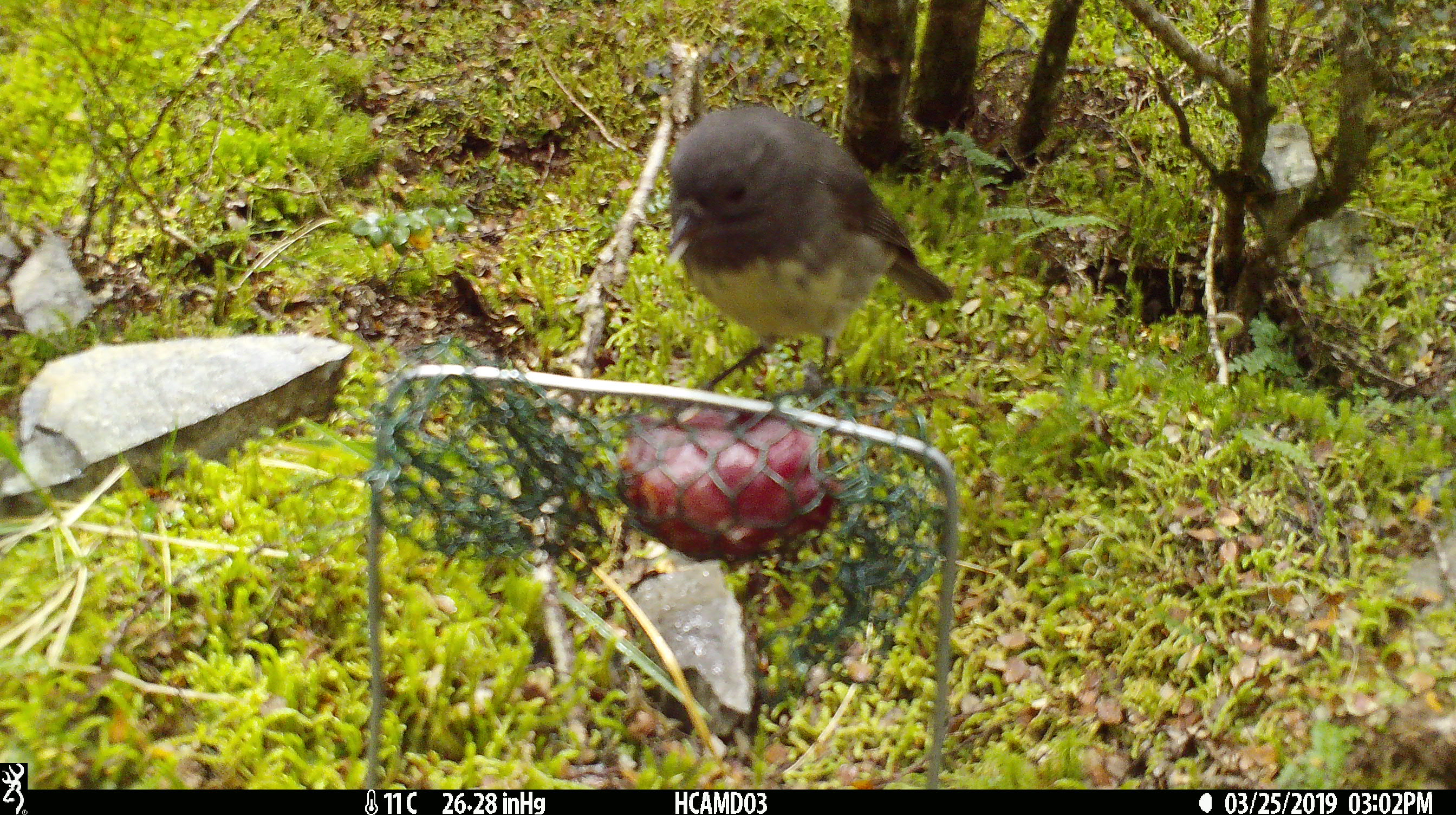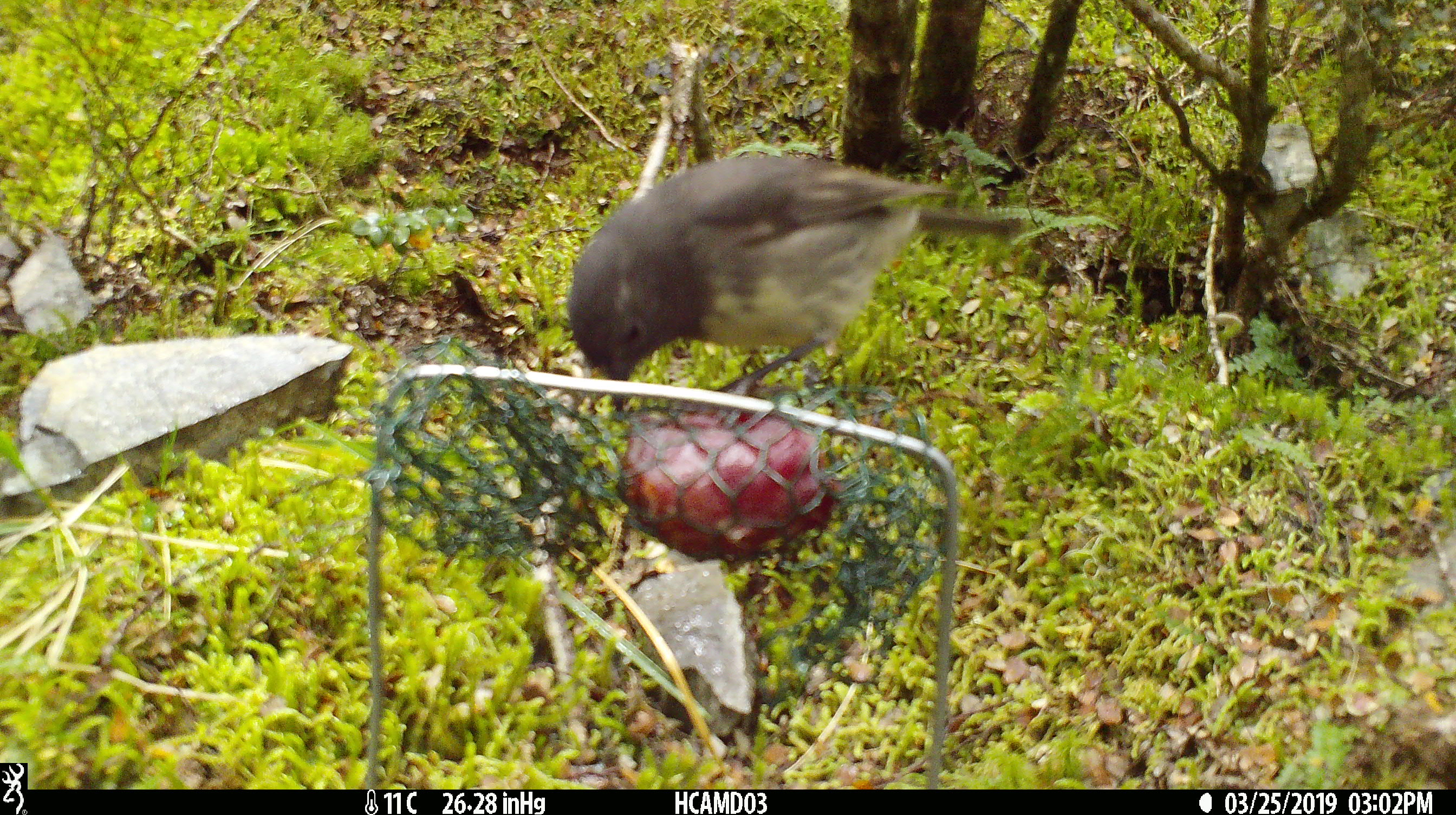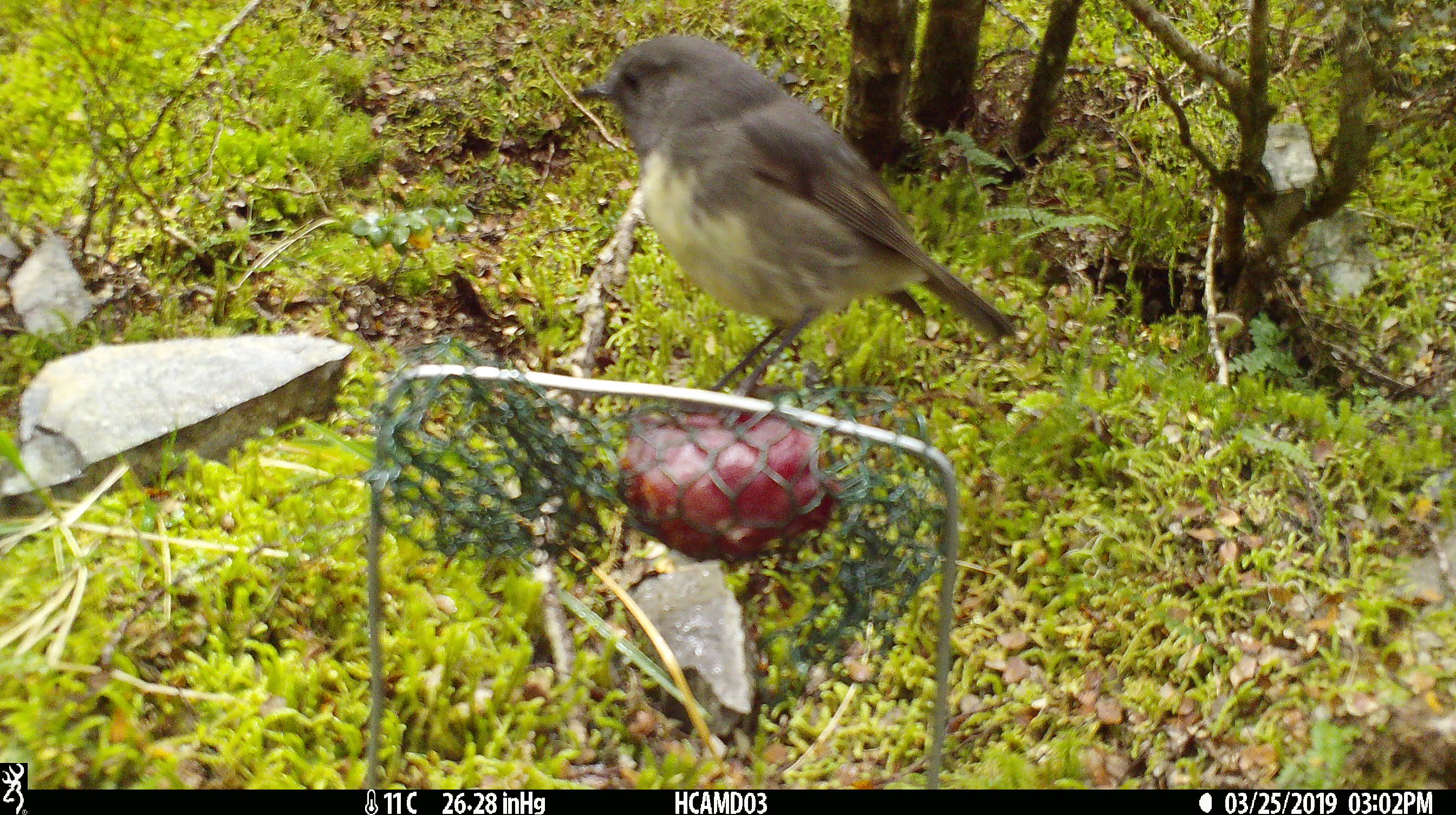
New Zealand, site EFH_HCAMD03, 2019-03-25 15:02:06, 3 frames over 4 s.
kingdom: Animalia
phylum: Chordata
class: Aves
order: Passeriformes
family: Petroicidae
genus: Petroica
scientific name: Petroica australis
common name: new zealand robin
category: robin